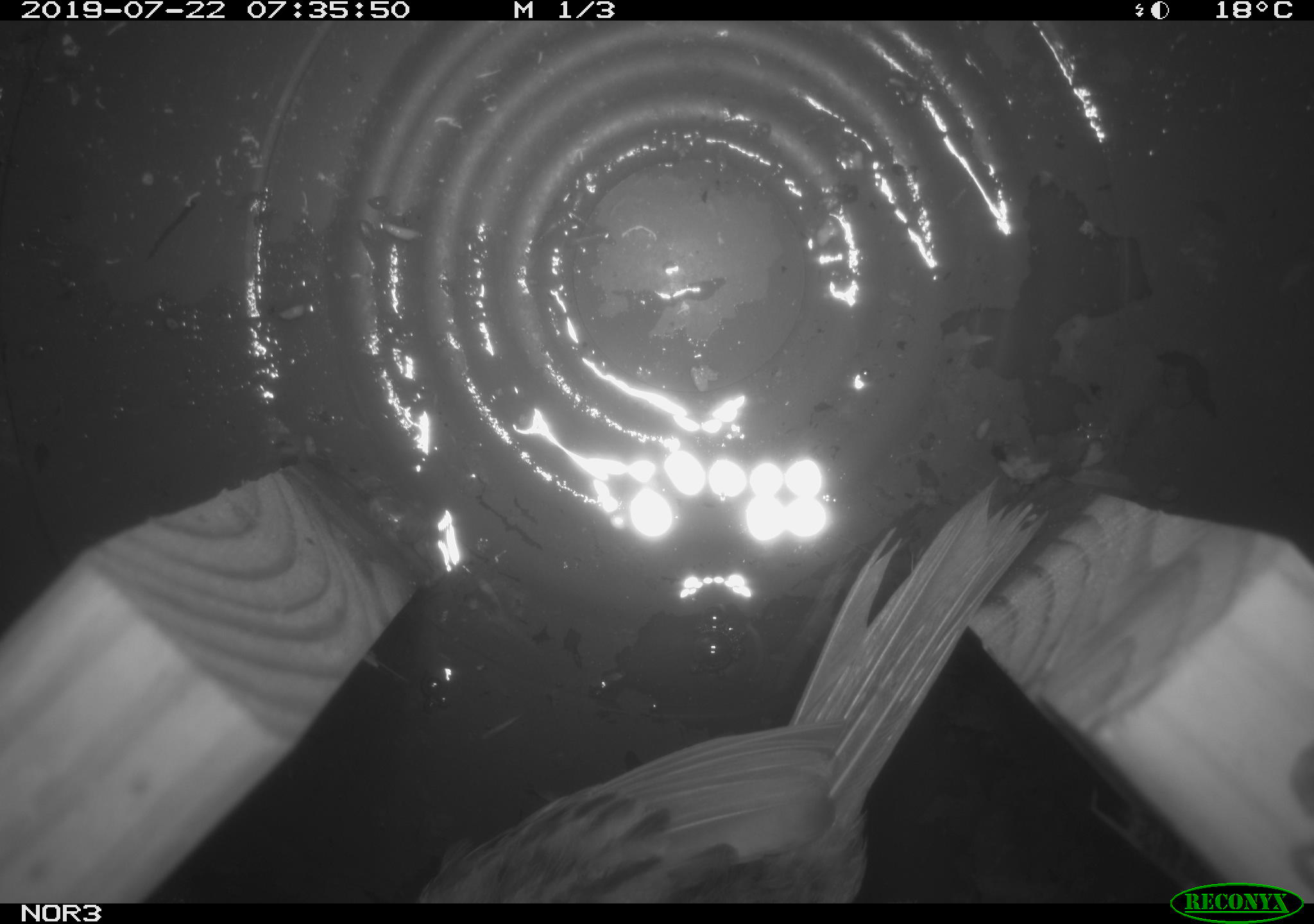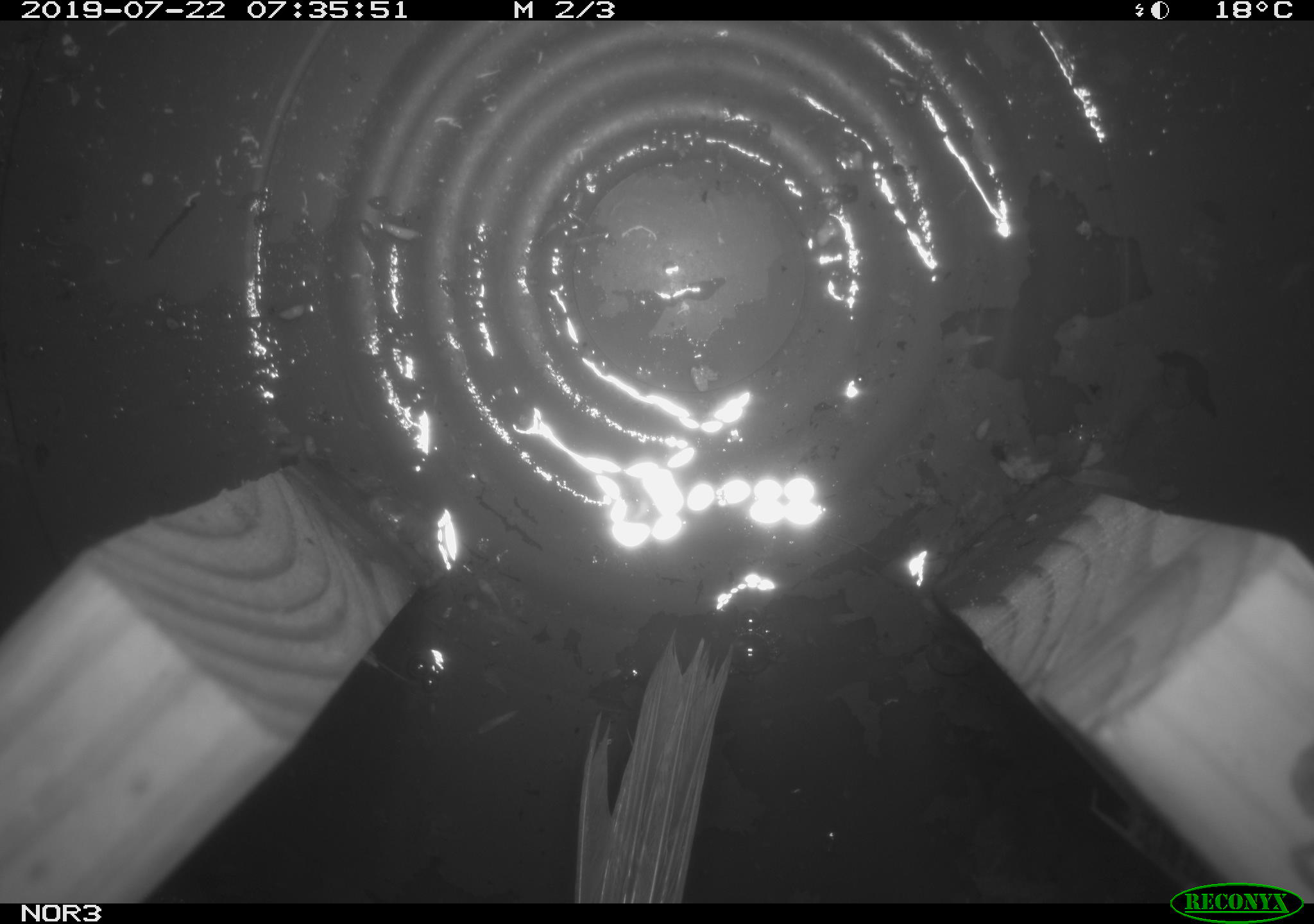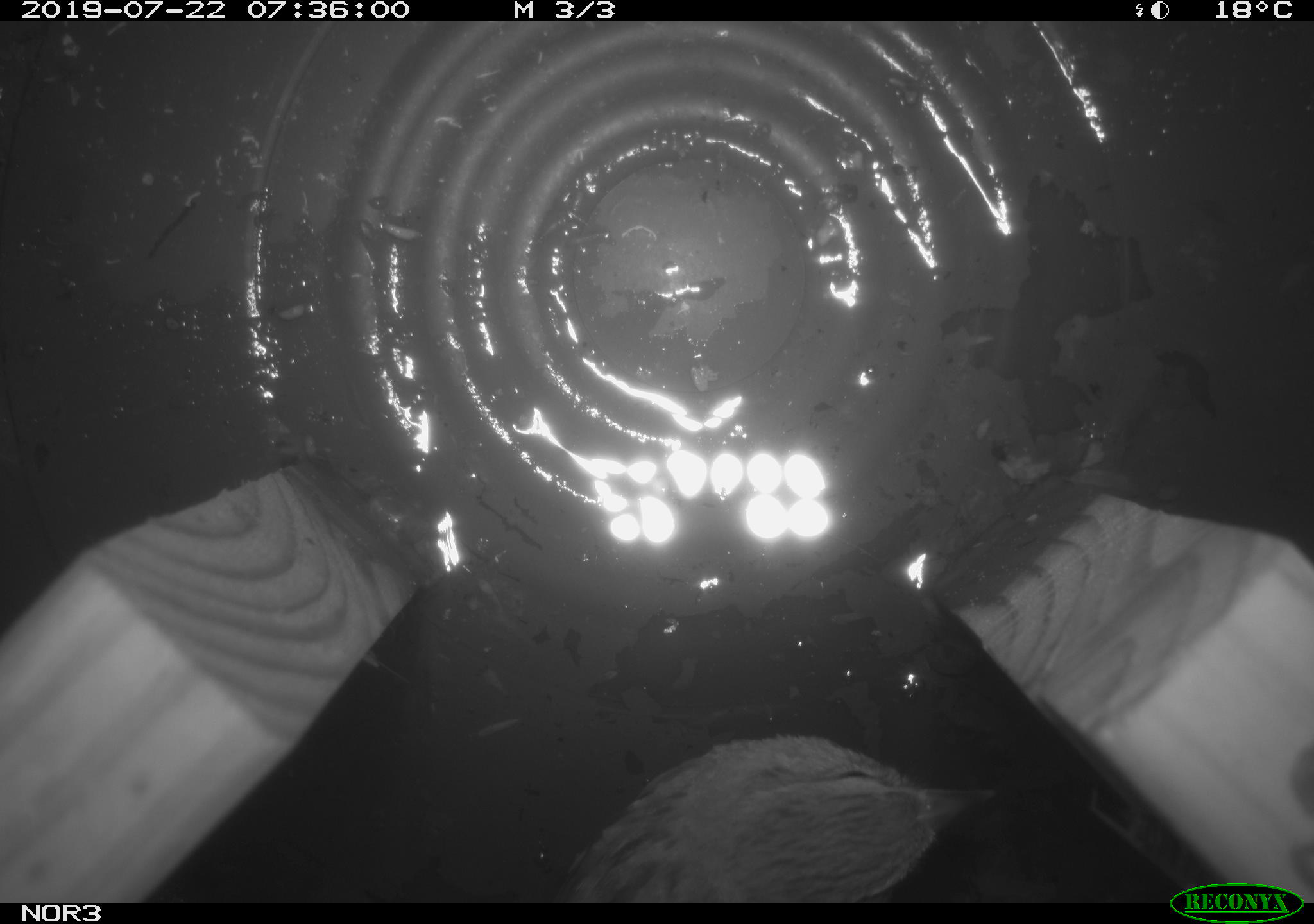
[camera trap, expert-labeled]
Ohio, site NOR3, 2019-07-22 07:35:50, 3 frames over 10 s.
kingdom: Animalia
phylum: Chordata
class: Aves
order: Passeriformes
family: Passerellidae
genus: Melospiza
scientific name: Melospiza melodia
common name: song sparrow